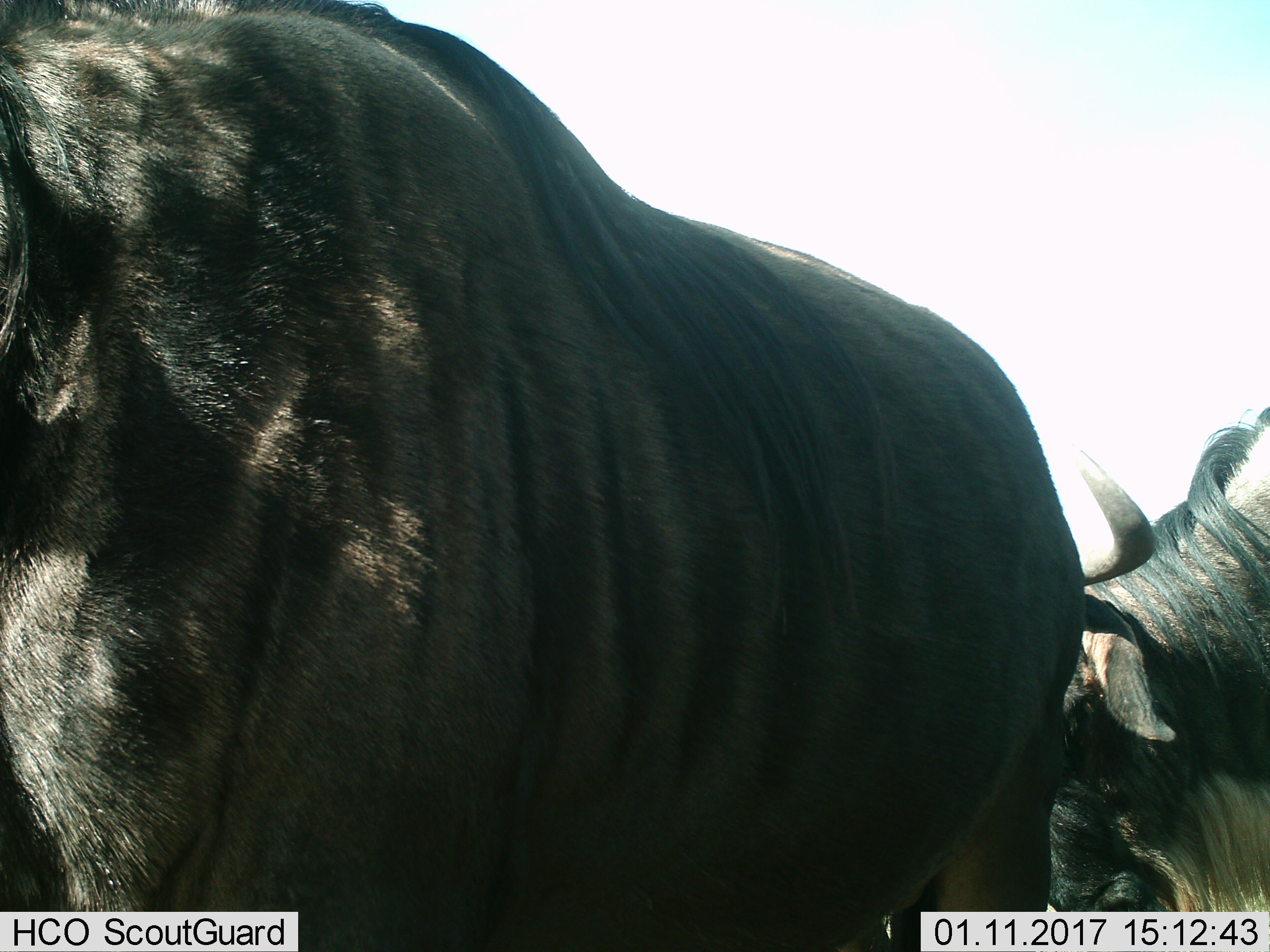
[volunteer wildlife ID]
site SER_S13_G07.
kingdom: Animalia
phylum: Chordata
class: Mammalia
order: Artiodactyla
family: Bovidae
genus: Connochaetes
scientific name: Connochaetes taurinus taurinus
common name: blue wildebeest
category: wildebeestblue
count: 2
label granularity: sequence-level